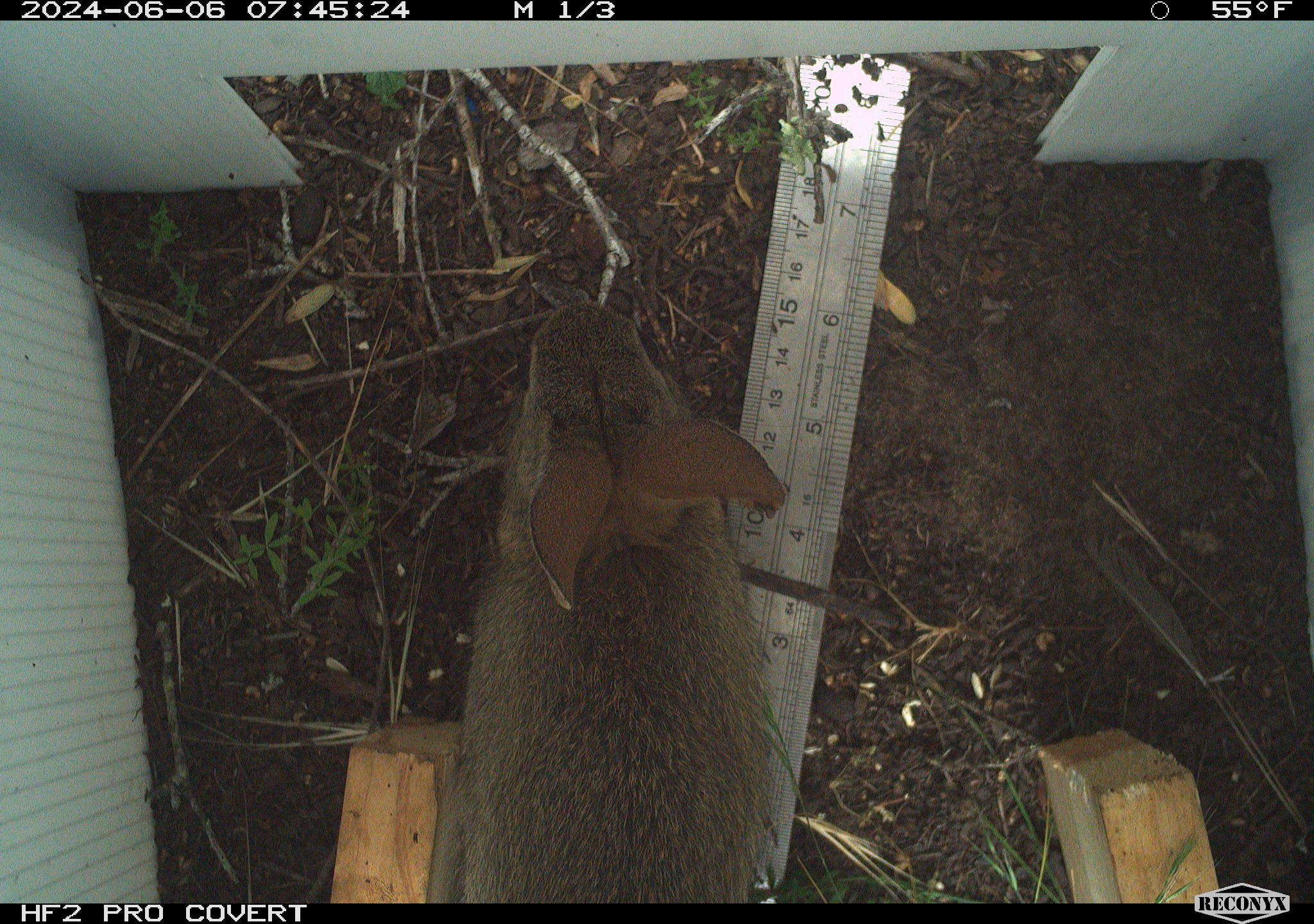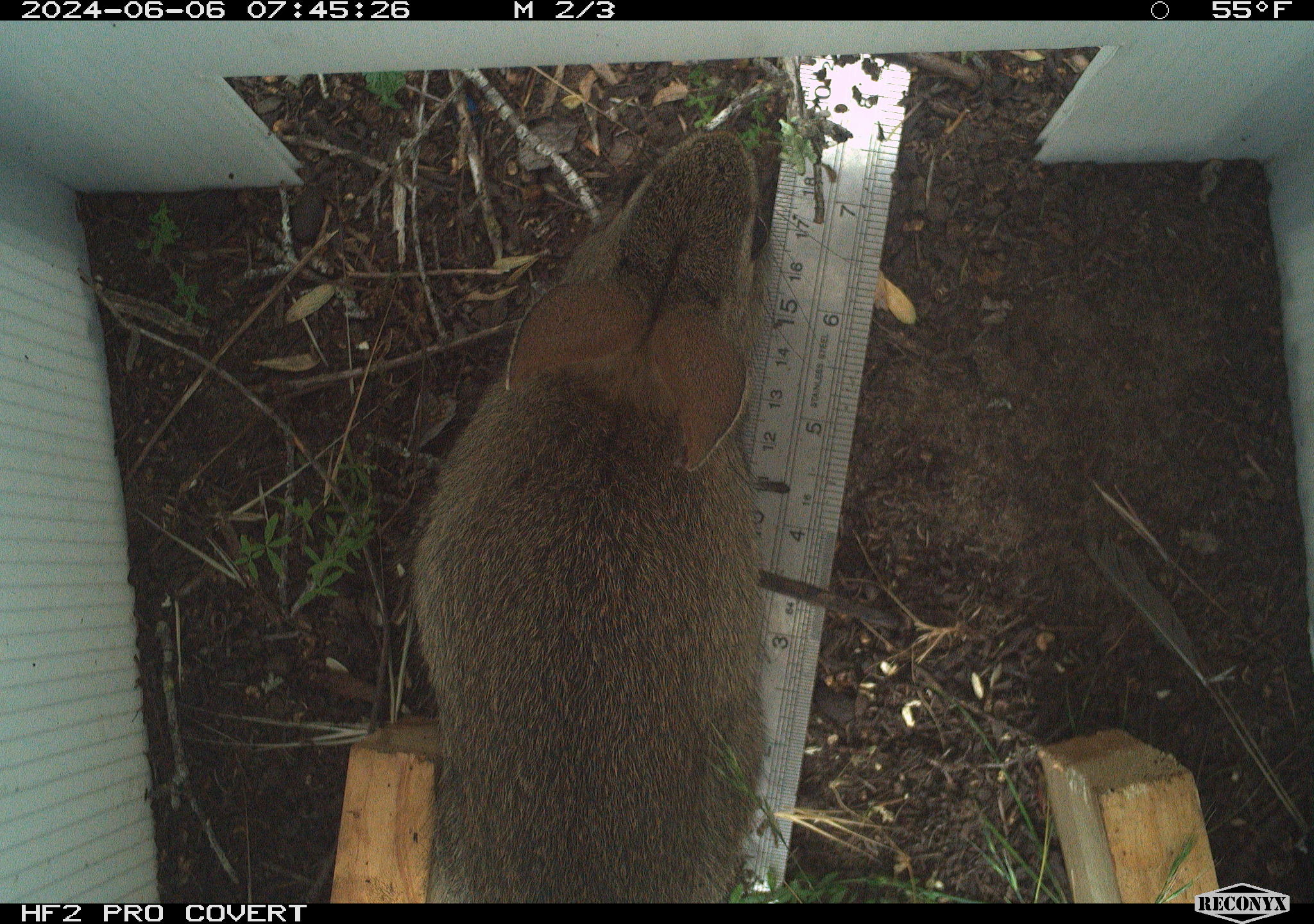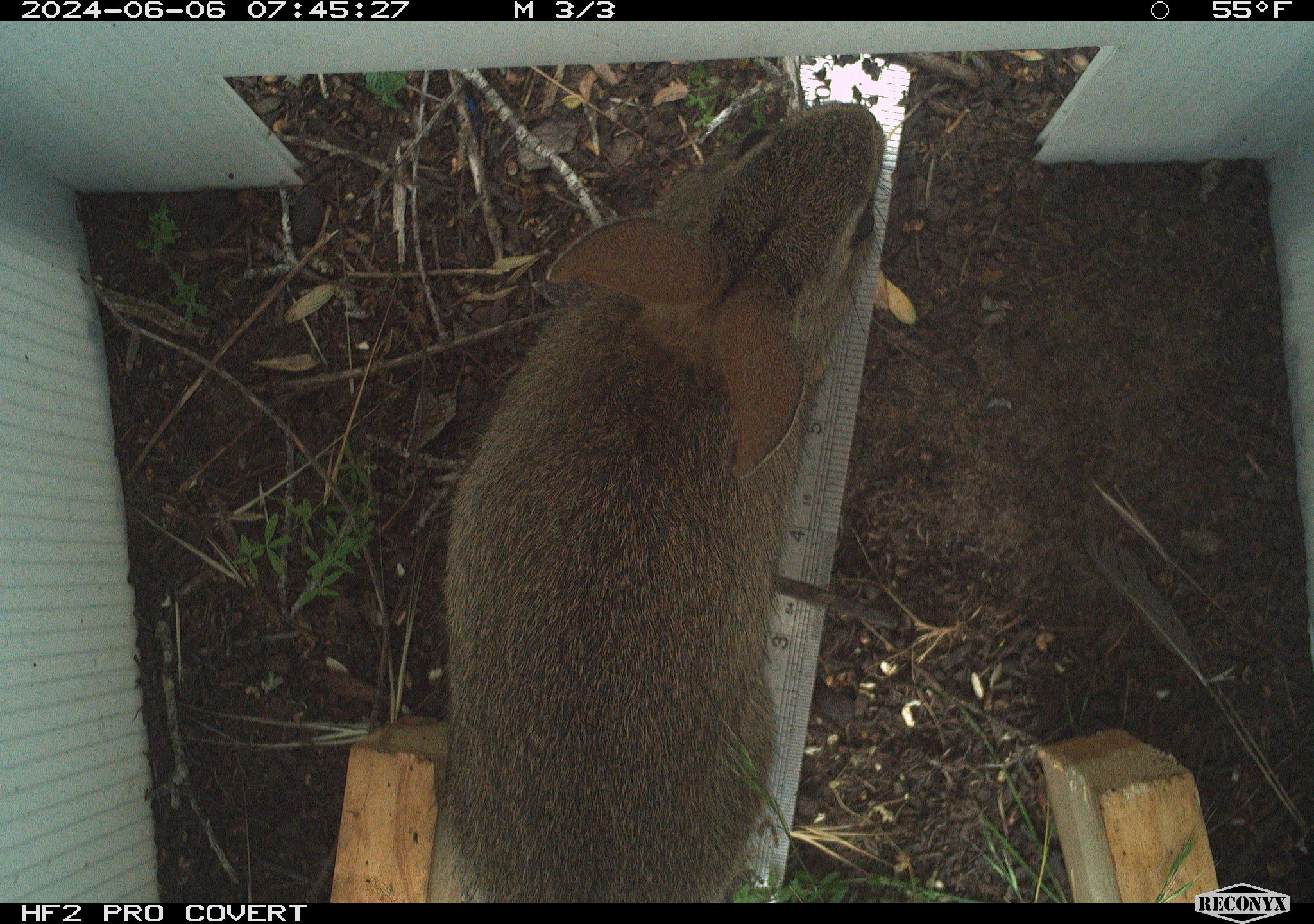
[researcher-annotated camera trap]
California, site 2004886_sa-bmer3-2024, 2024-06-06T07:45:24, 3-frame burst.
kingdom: Animalia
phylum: Chordata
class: Mammalia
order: Lagomorpha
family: Leporidae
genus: Sylvilagus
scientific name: Sylvilagus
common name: cottontail rabbits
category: sylvilagus species